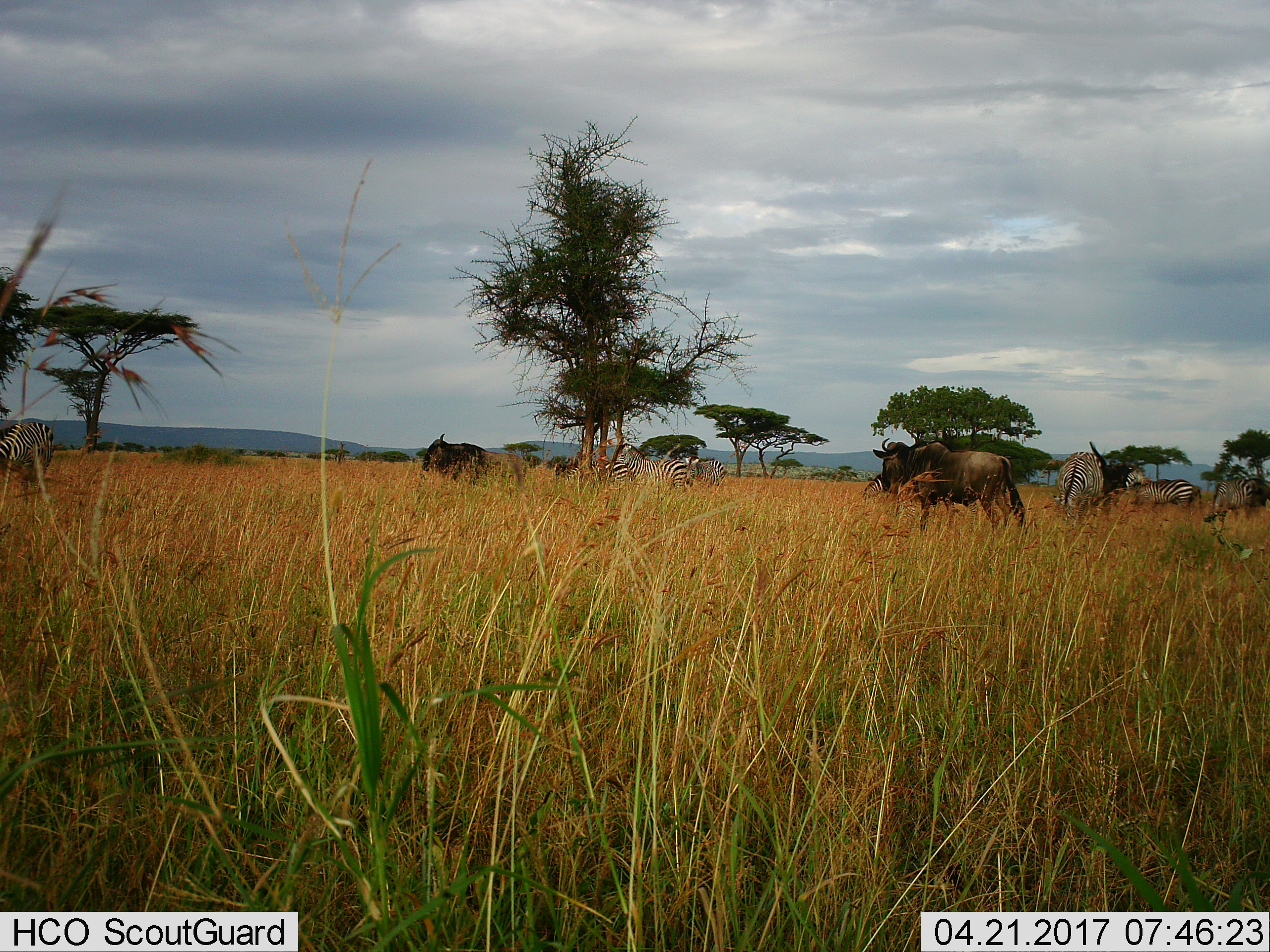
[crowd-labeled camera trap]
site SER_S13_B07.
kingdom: Animalia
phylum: Chordata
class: Mammalia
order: Artiodactyla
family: Bovidae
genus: Connochaetes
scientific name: Connochaetes taurinus taurinus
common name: blue wildebeest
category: wildebeestblue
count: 2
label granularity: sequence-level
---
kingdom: Animalia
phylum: Chordata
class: Mammalia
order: Perissodactyla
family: Equidae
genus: Equus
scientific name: Equus quagga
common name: plains zebra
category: zebraplains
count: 9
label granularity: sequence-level